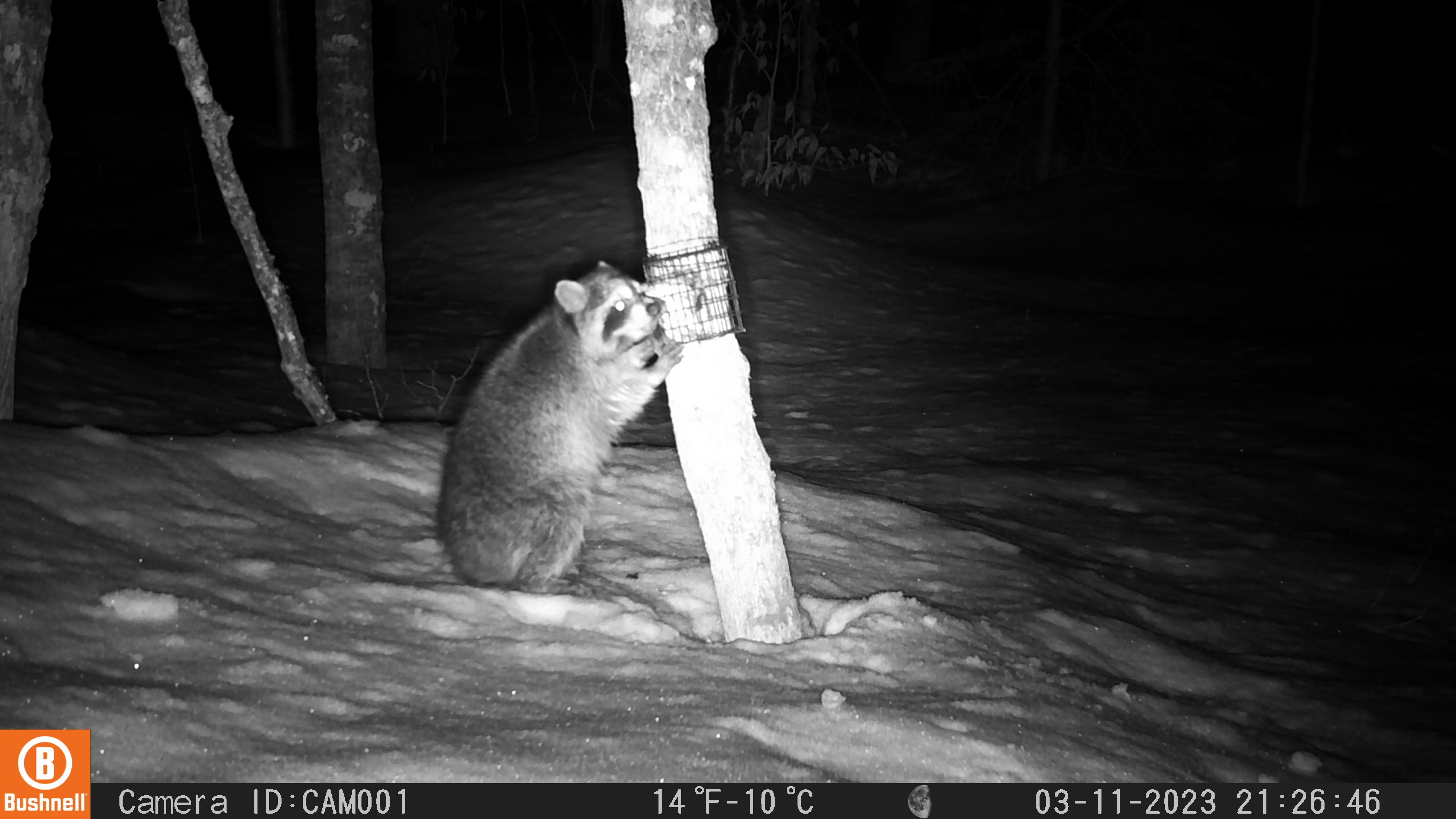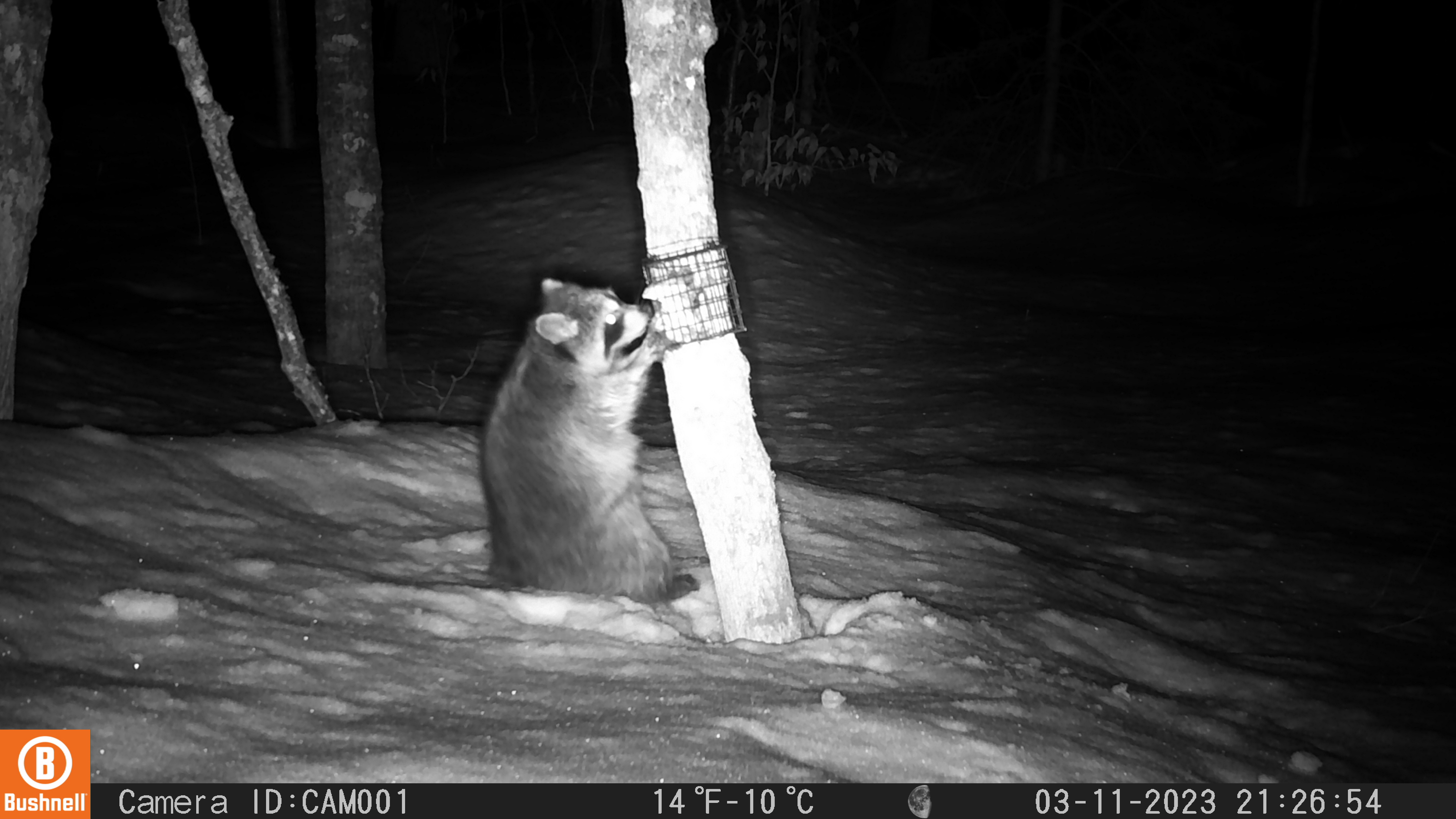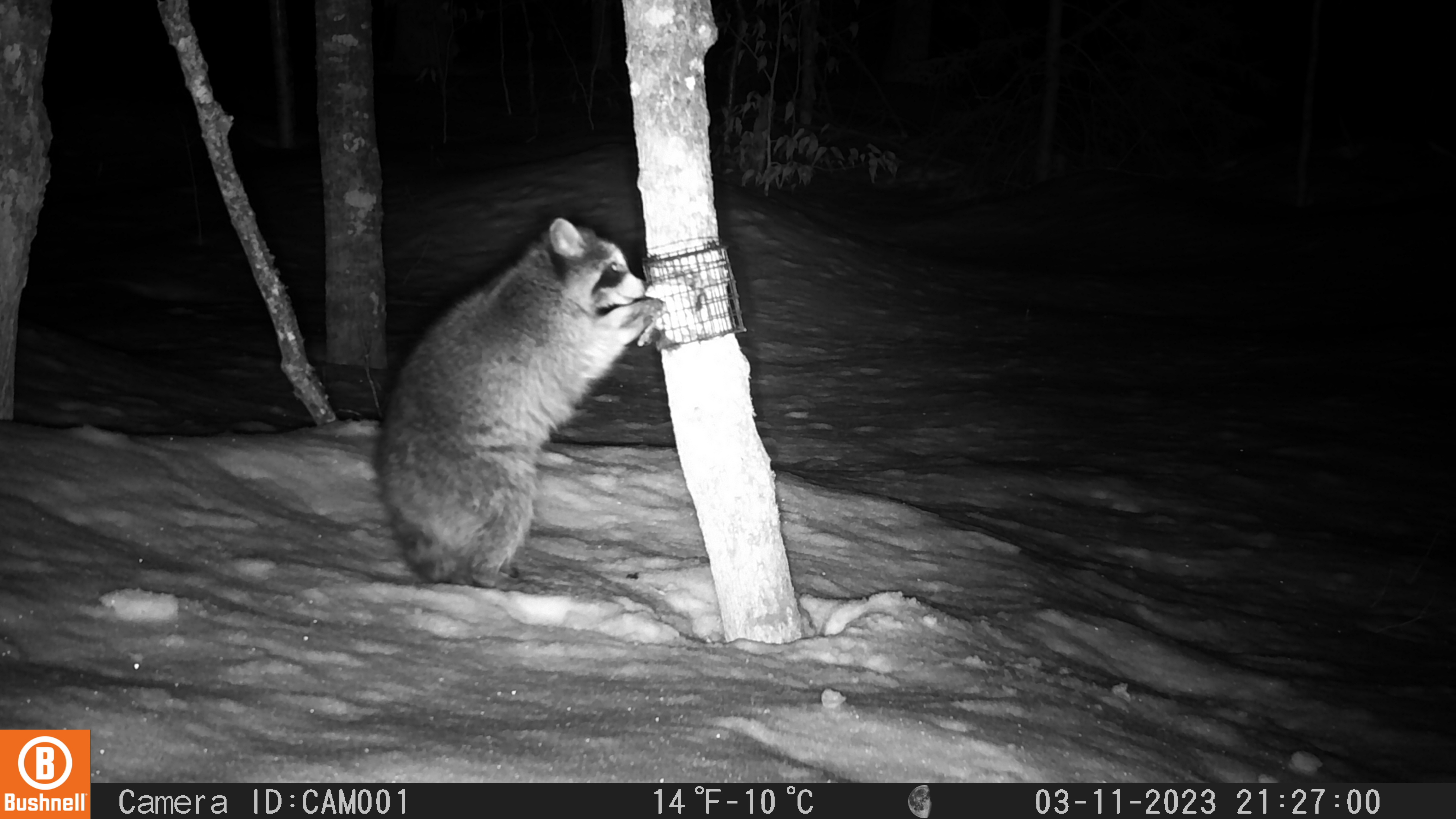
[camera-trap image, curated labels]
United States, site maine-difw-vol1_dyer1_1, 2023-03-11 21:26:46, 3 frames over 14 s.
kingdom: Animalia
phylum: Chordata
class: Mammalia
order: Carnivora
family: Procyonidae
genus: Procyon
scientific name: Procyon lotor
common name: raccoon